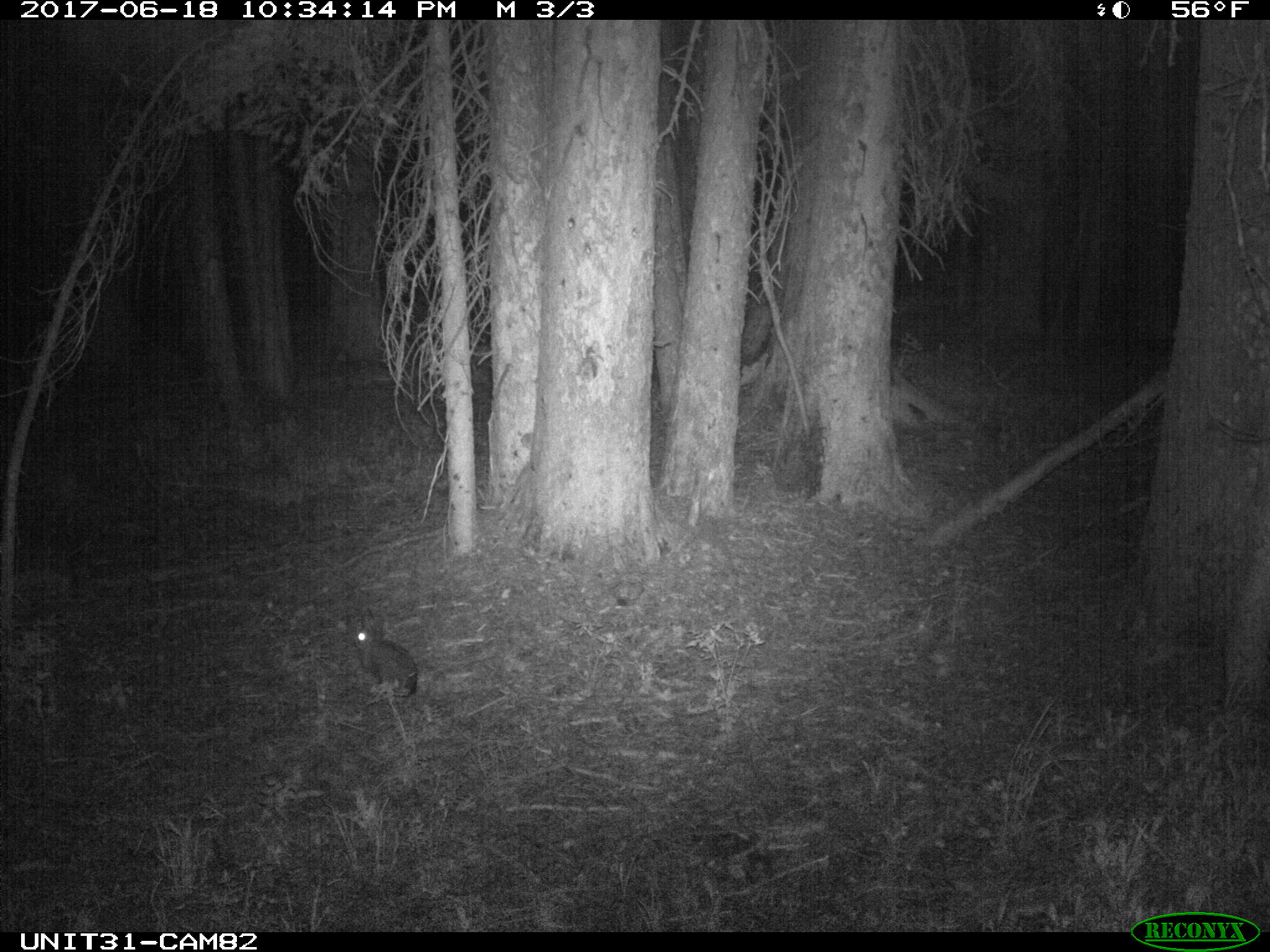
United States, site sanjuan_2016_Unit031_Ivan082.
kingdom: Animalia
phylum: Chordata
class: Mammalia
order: Lagomorpha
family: Leporidae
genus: Lepus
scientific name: Lepus americanus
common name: snowshoe hare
Lepus americanus (snowshoe hare).